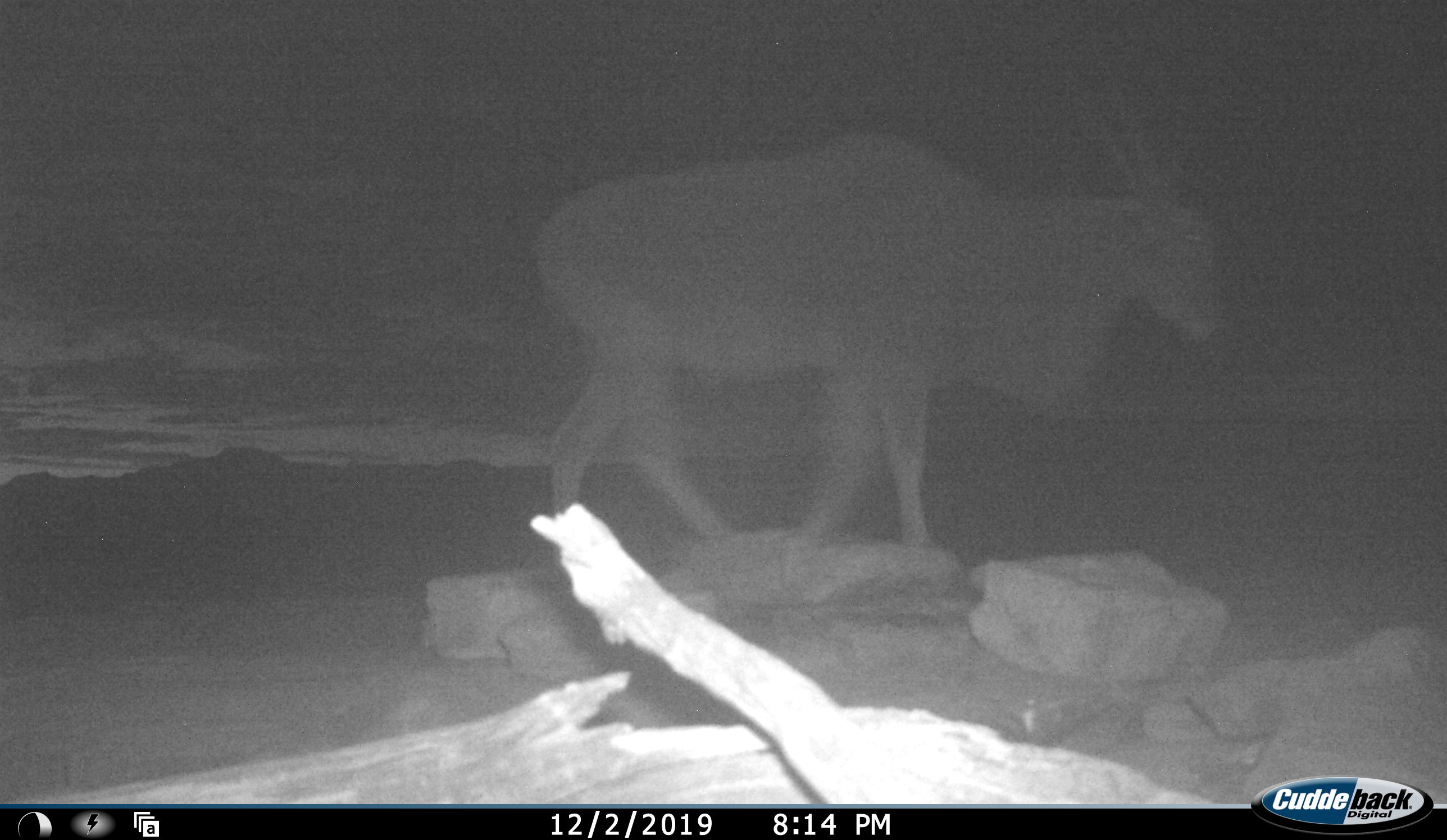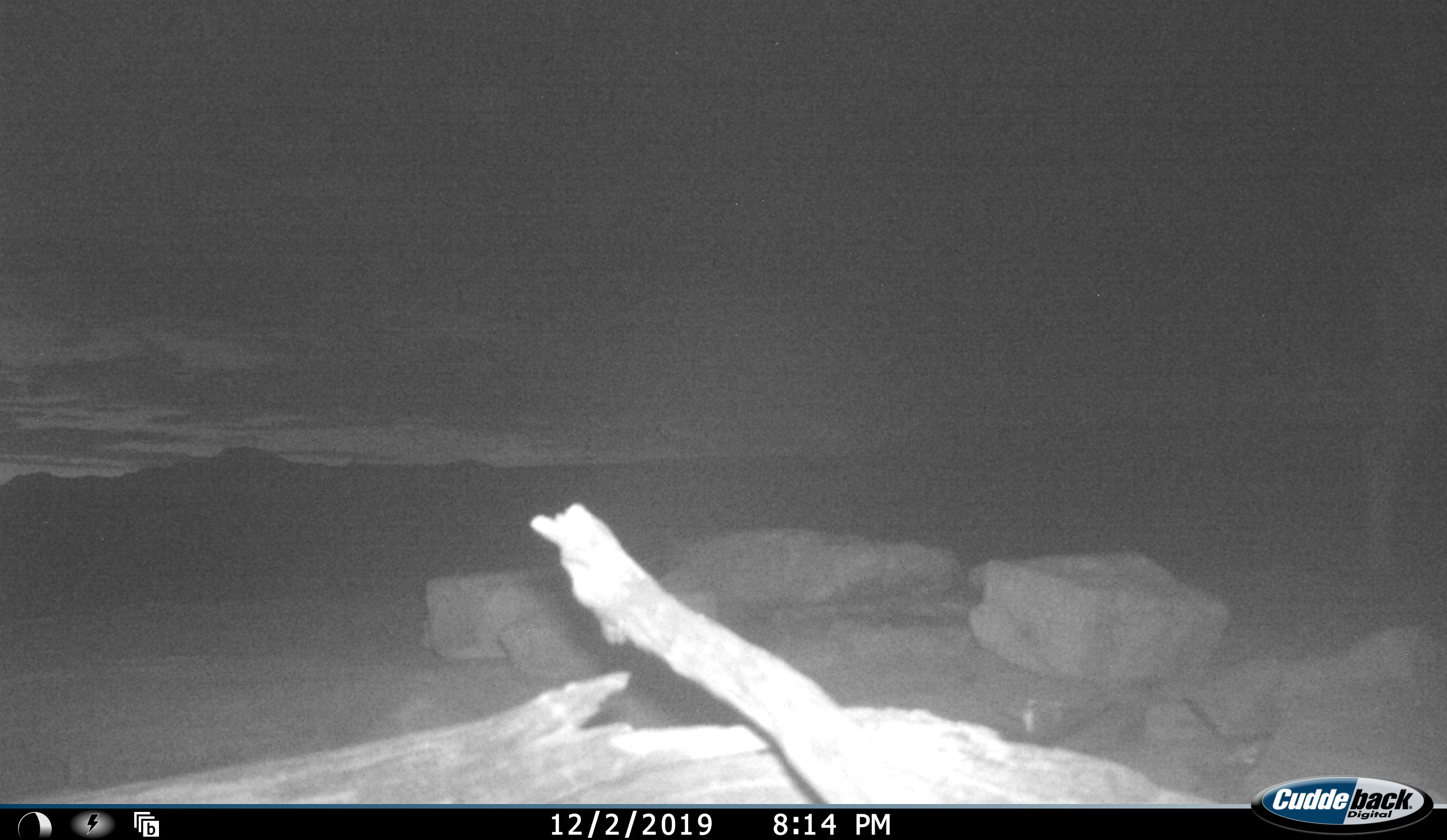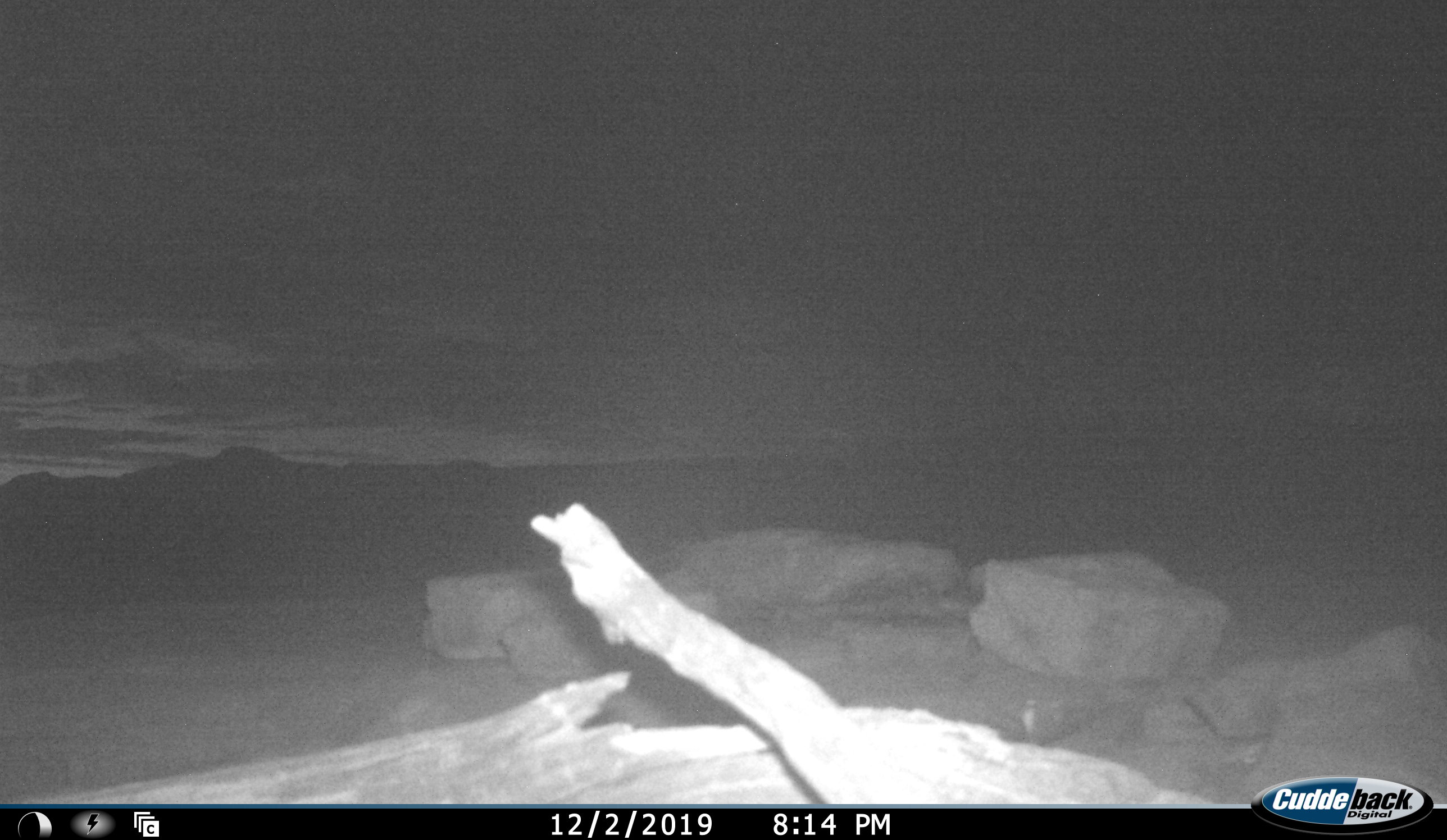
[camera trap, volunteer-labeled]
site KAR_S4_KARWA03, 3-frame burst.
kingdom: Animalia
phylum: Chordata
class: Mammalia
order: Artiodactyla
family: Bovidae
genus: Tragelaphus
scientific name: Tragelaphus oryx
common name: eland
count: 1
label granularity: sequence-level